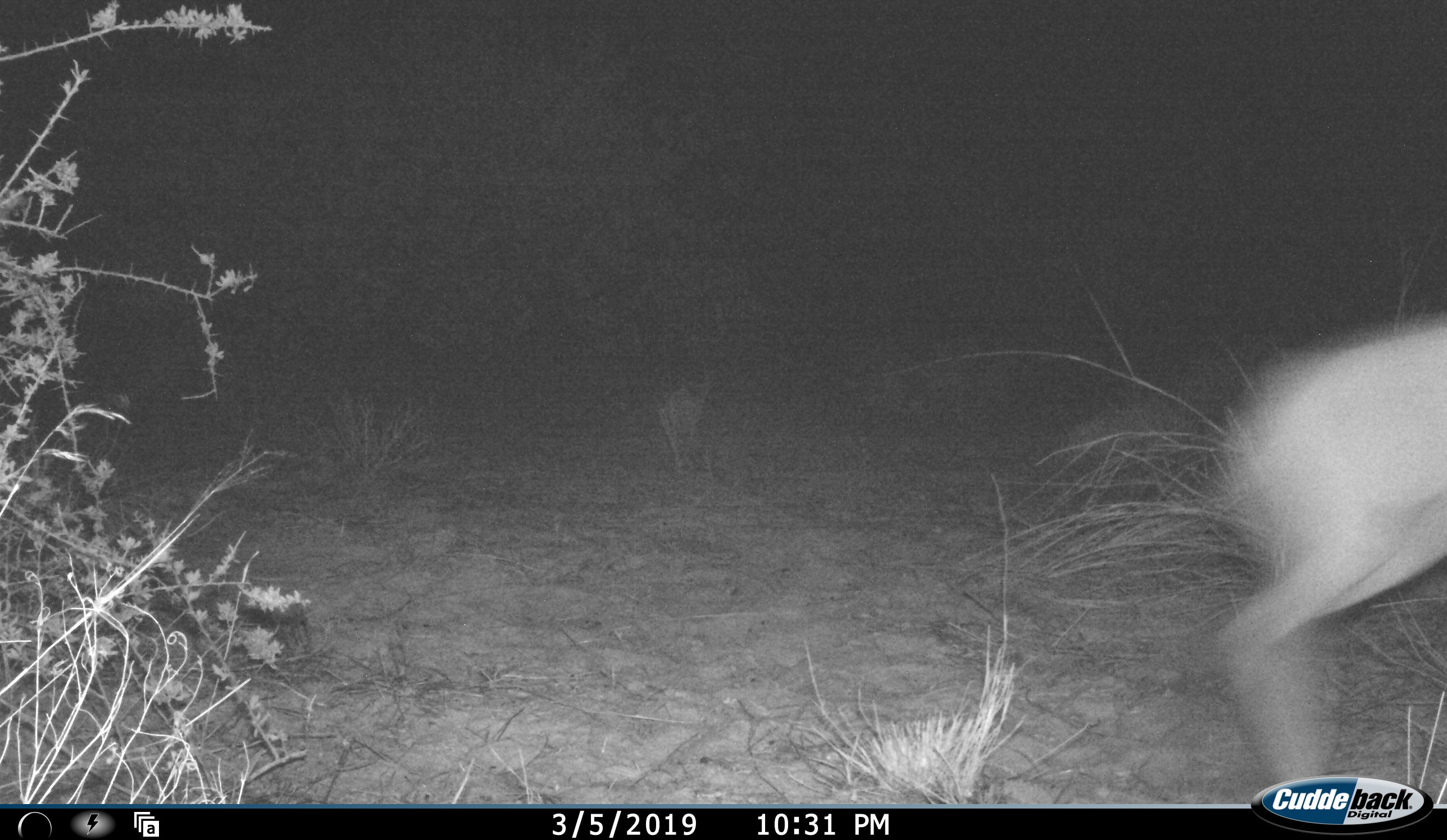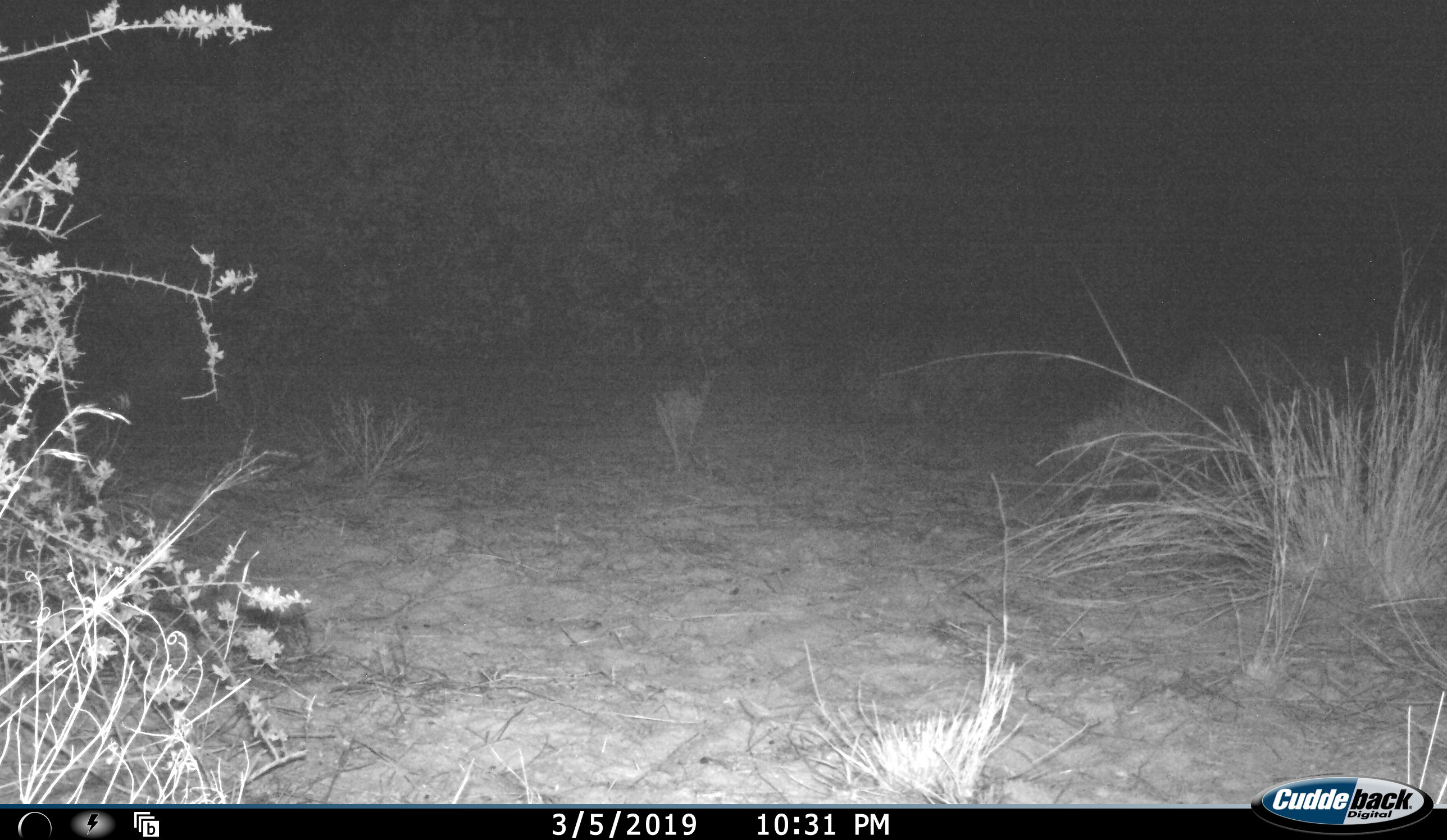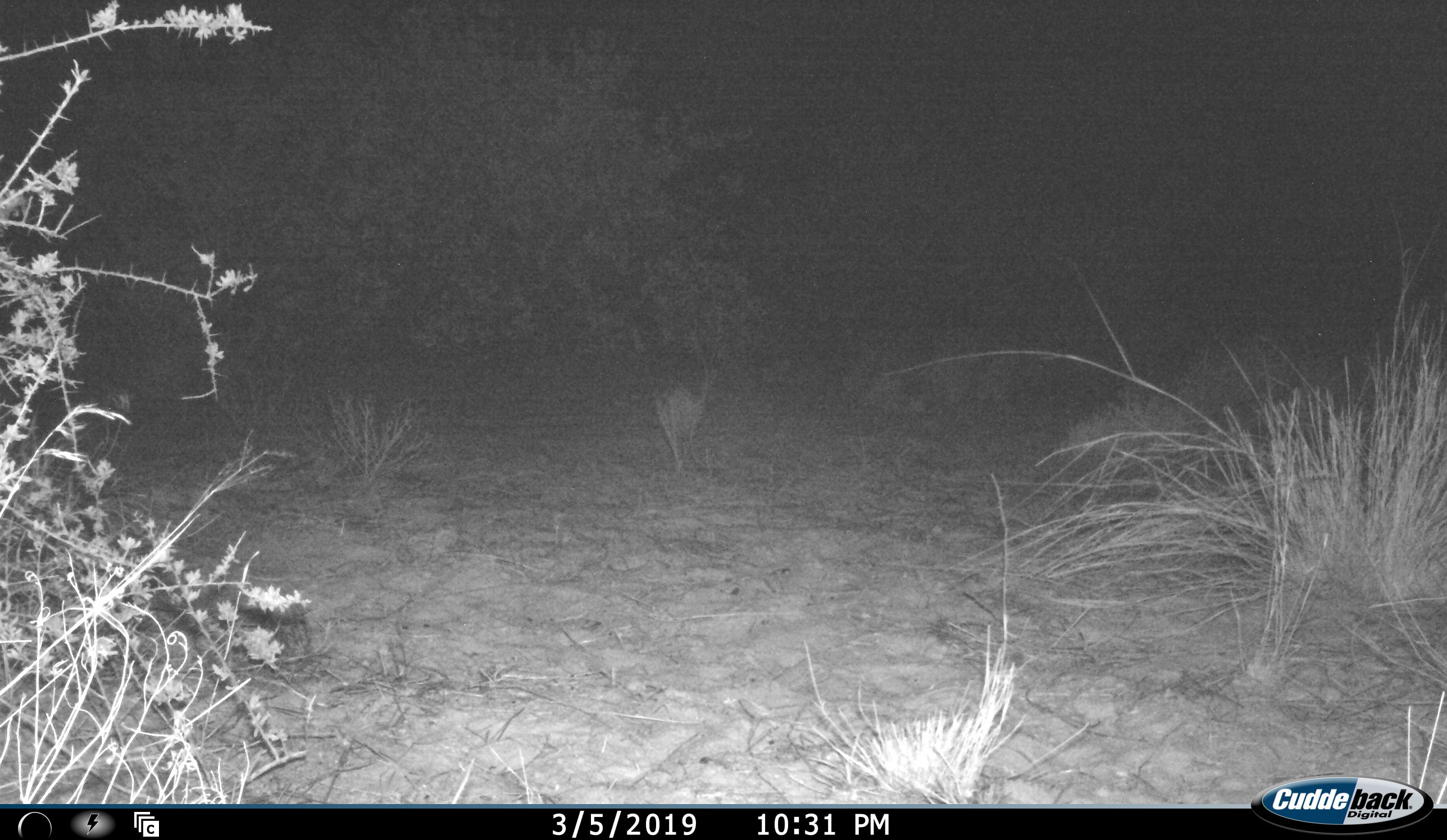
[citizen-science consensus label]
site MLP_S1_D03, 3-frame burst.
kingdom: Animalia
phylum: Chordata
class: Mammalia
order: Artiodactyla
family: Bovidae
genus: Raphicerus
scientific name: Raphicerus campestris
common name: steenbok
Steenbok (Raphicerus campestris), count 1. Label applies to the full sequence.